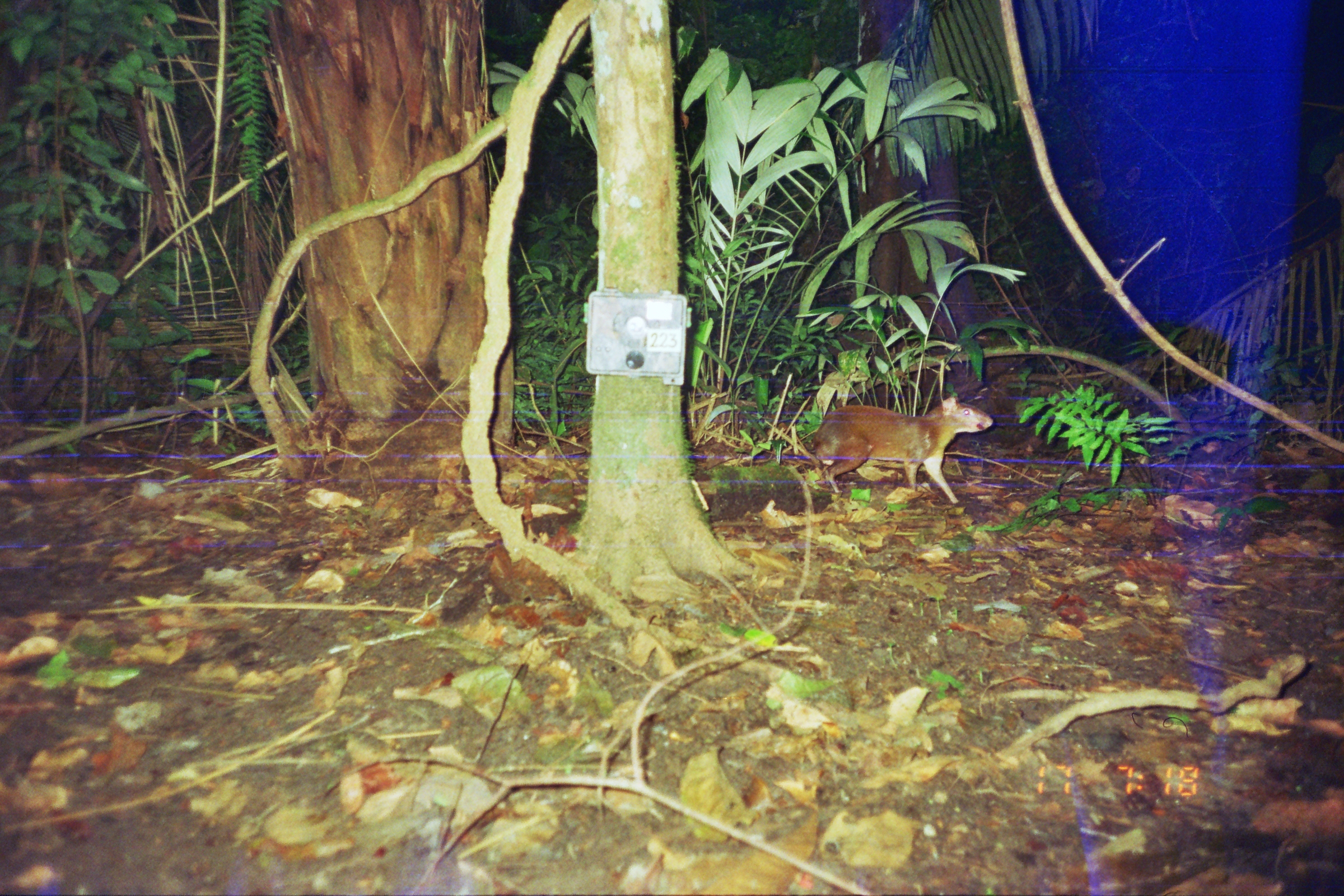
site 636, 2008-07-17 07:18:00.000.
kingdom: Animalia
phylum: Chordata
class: Mammalia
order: Rodentia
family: Dasyproctidae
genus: Dasyprocta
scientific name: Dasyprocta punctata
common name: central american agouti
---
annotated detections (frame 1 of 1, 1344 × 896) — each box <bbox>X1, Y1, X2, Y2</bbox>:
dasyprocta punctata: <bbox>810, 395, 993, 506</bbox>